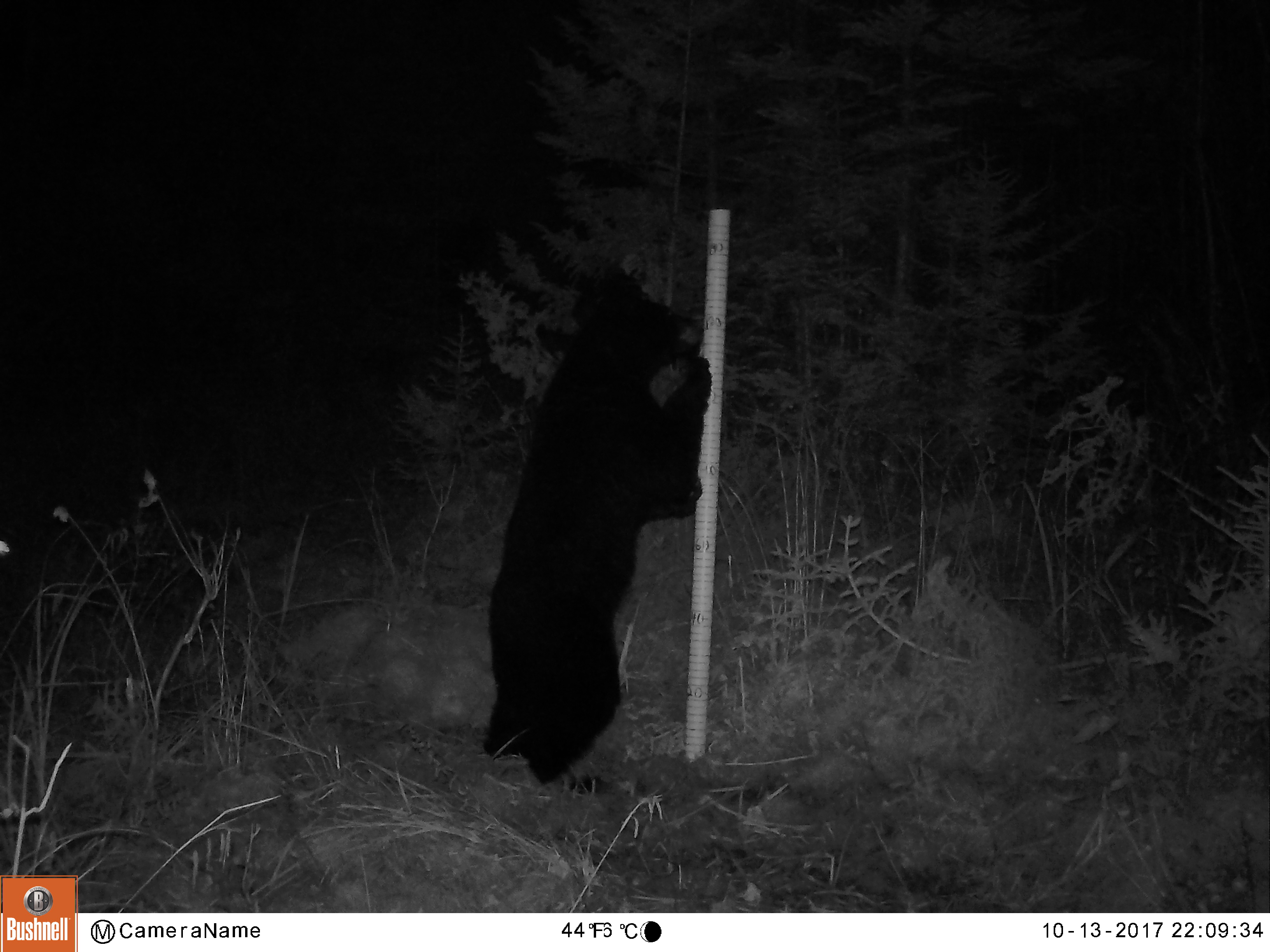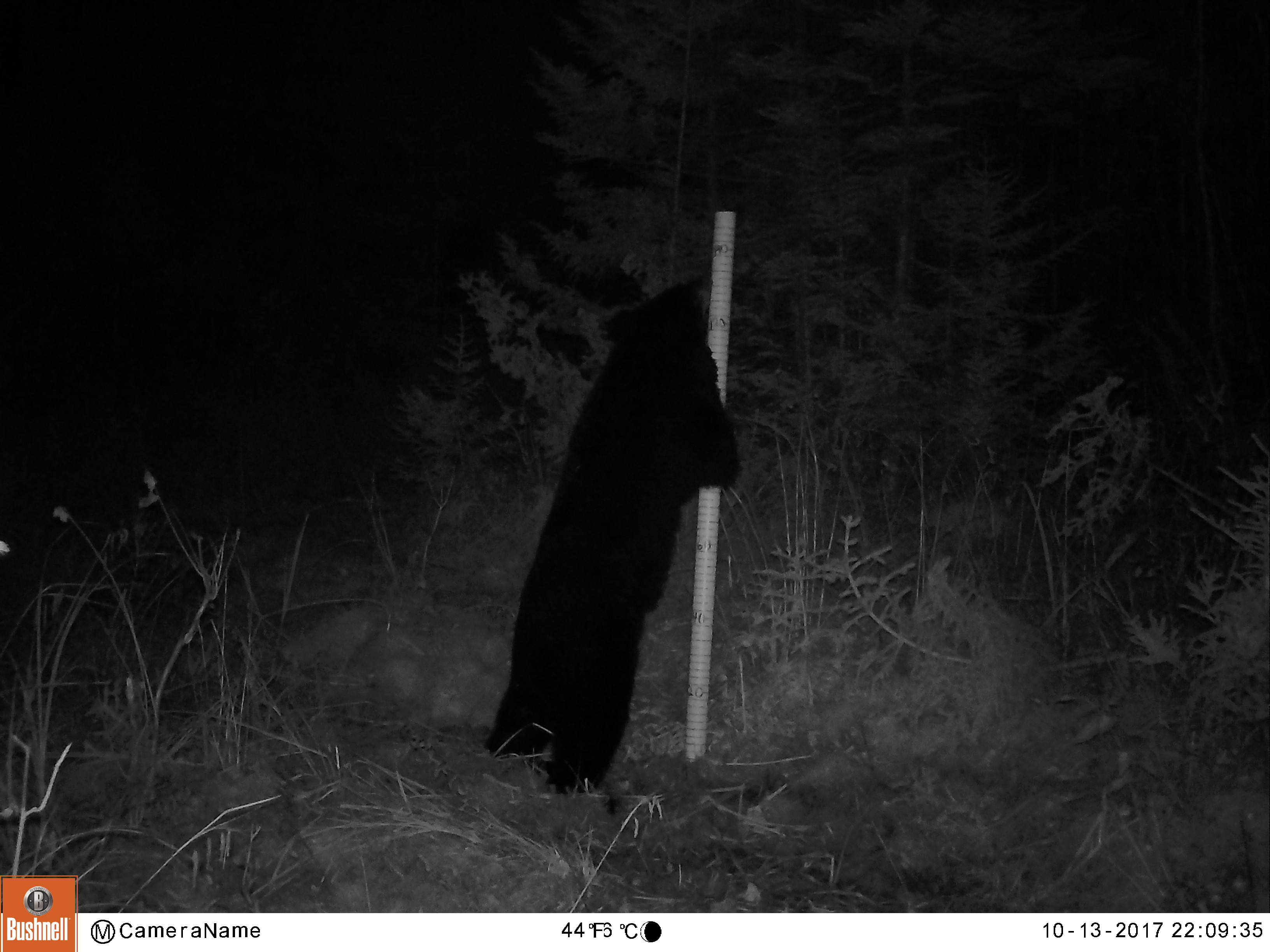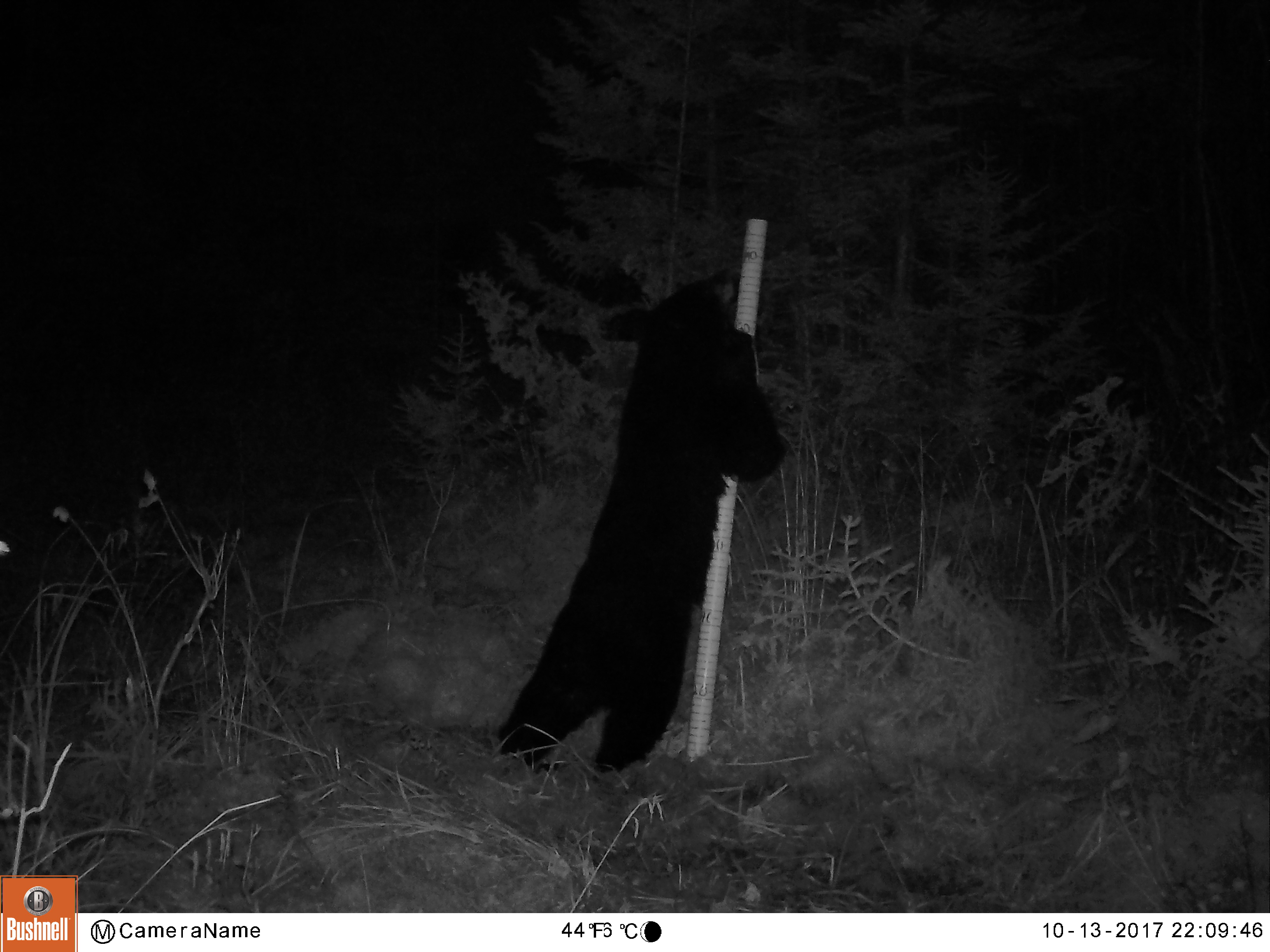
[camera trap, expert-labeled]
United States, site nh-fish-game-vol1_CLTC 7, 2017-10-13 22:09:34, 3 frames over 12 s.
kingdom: Animalia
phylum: Chordata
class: Mammalia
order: Carnivora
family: Ursidae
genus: Ursus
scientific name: Ursus americanus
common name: black bear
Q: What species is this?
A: Black bear (Ursus americanus).